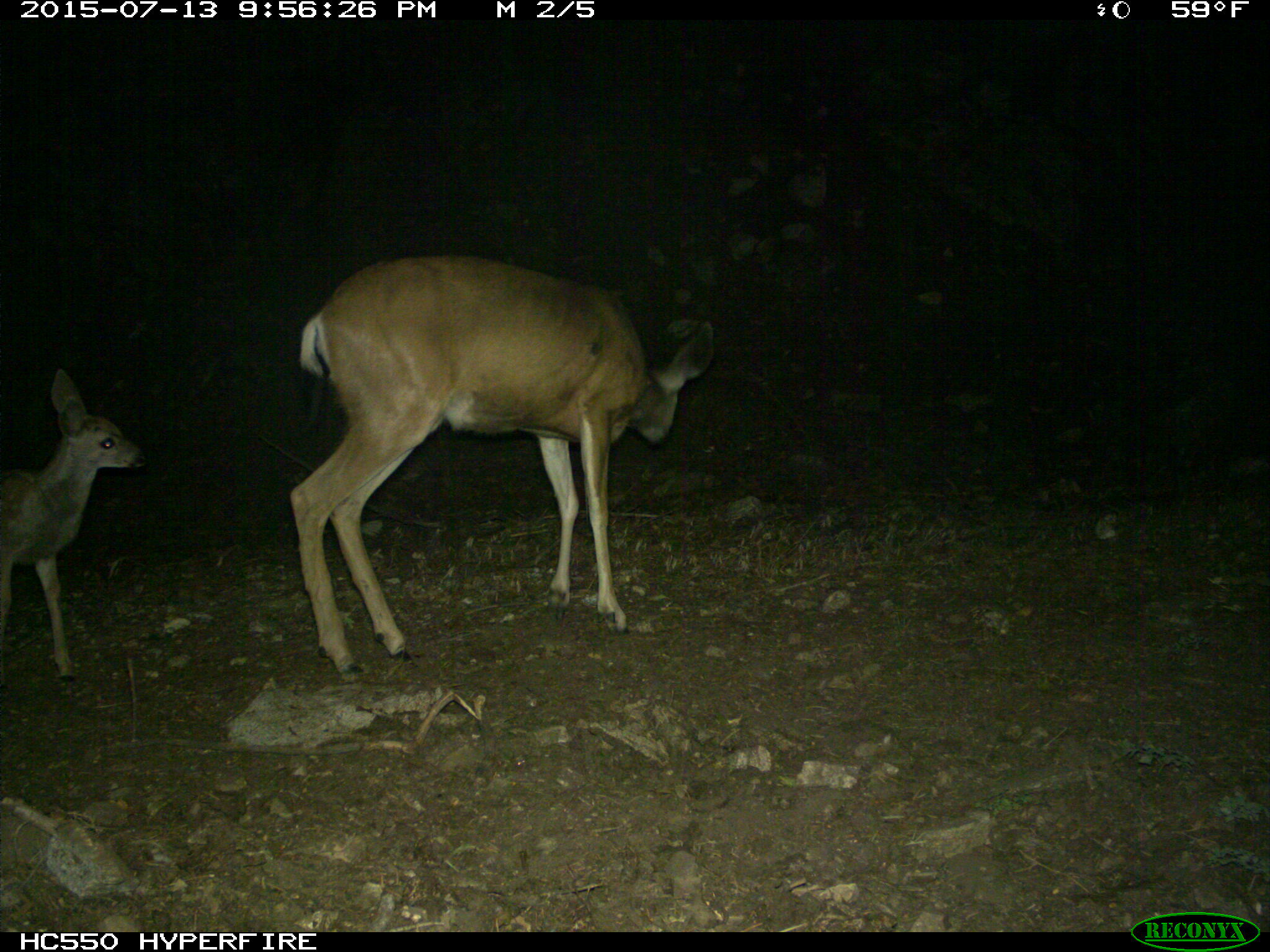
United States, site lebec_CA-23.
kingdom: Animalia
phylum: Chordata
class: Mammalia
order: Artiodactyla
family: Cervidae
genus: Odocoileus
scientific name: Odocoileus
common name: deer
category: unidentified deer